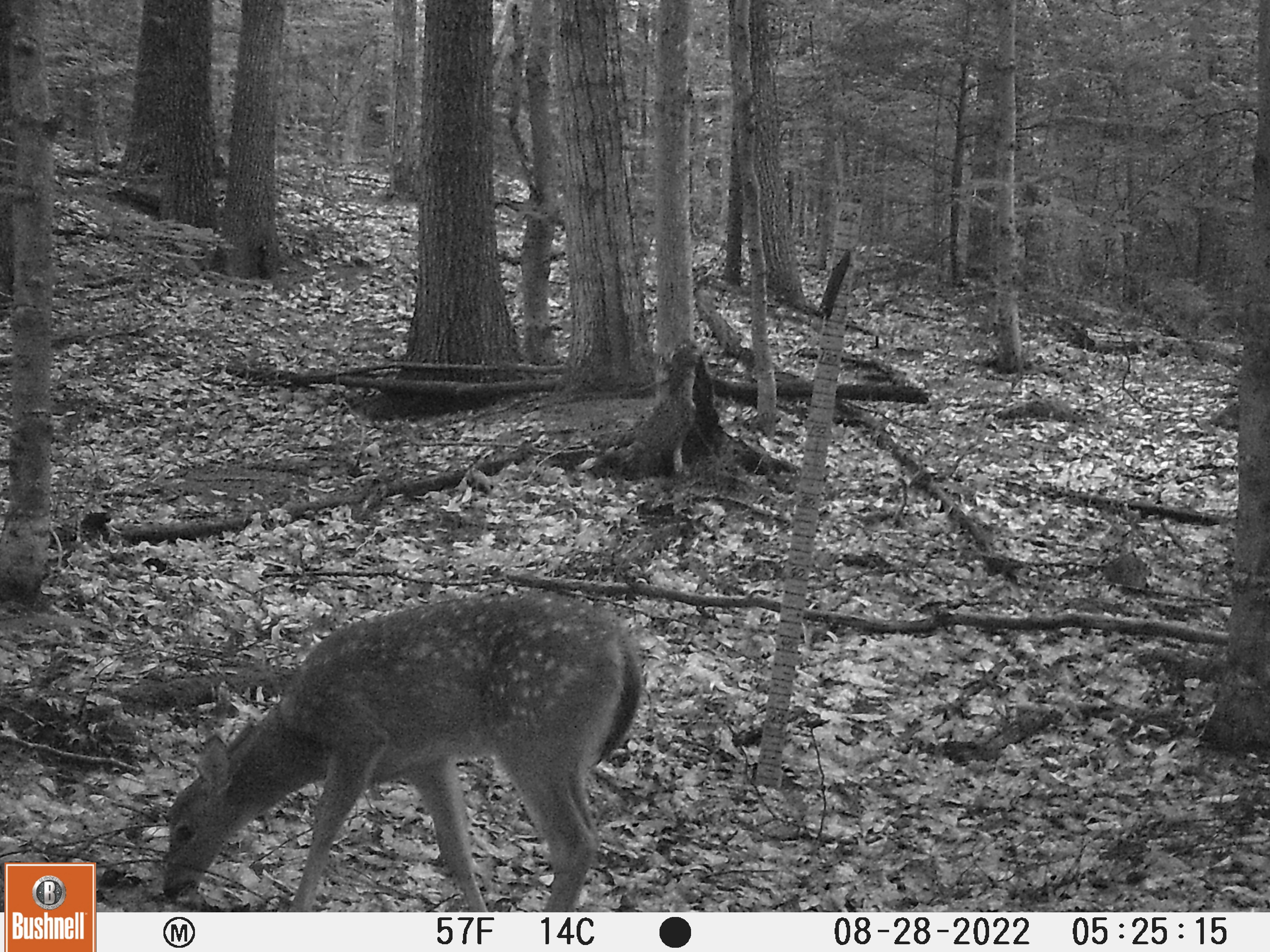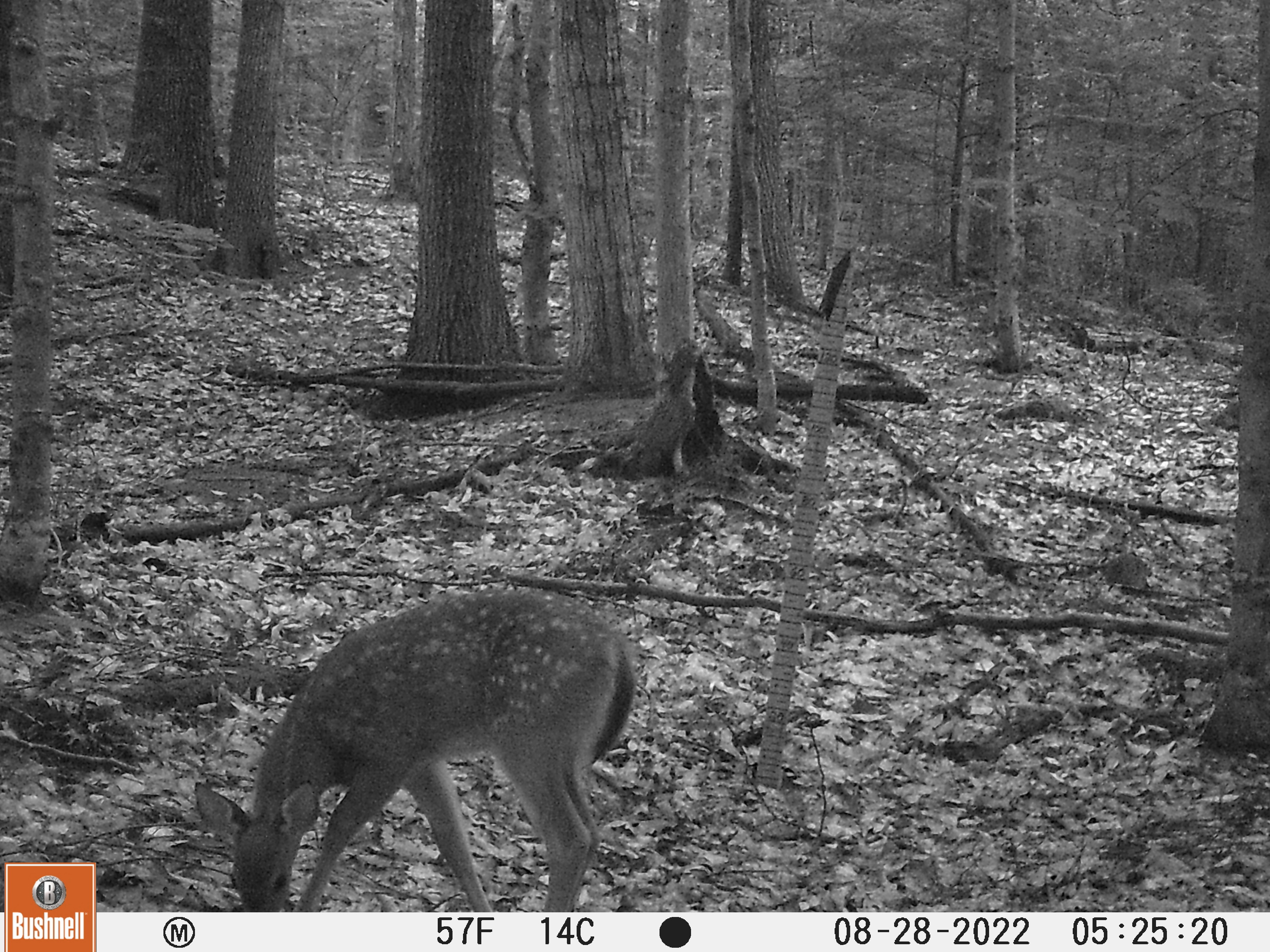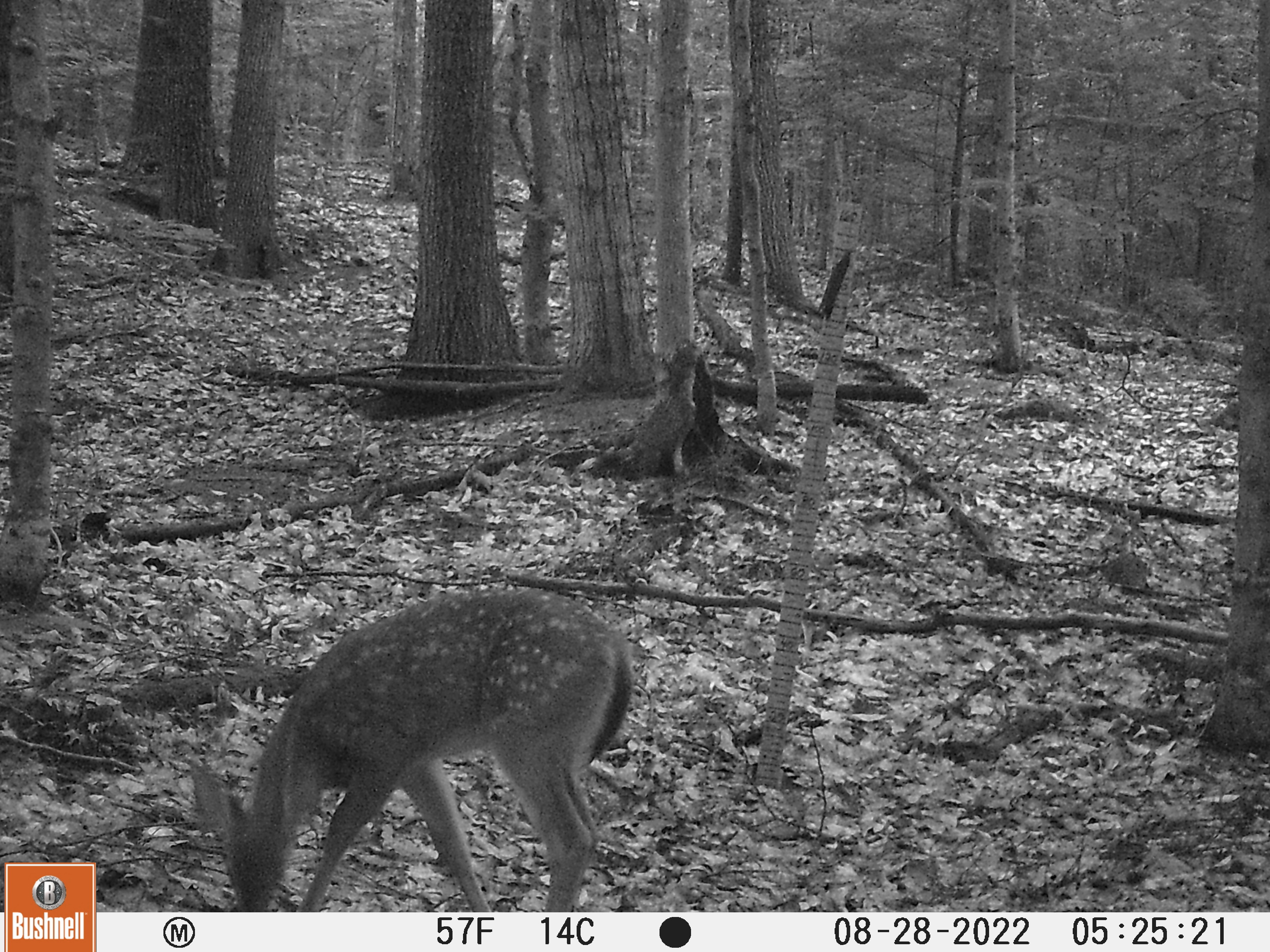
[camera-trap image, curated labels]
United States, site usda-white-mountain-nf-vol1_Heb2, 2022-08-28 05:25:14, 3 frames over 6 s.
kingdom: Animalia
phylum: Chordata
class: Mammalia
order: Artiodactyla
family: Cervidae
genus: Odocoileus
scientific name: Odocoileus virginianus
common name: white-tailed deer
White-tailed deer (Odocoileus virginianus).